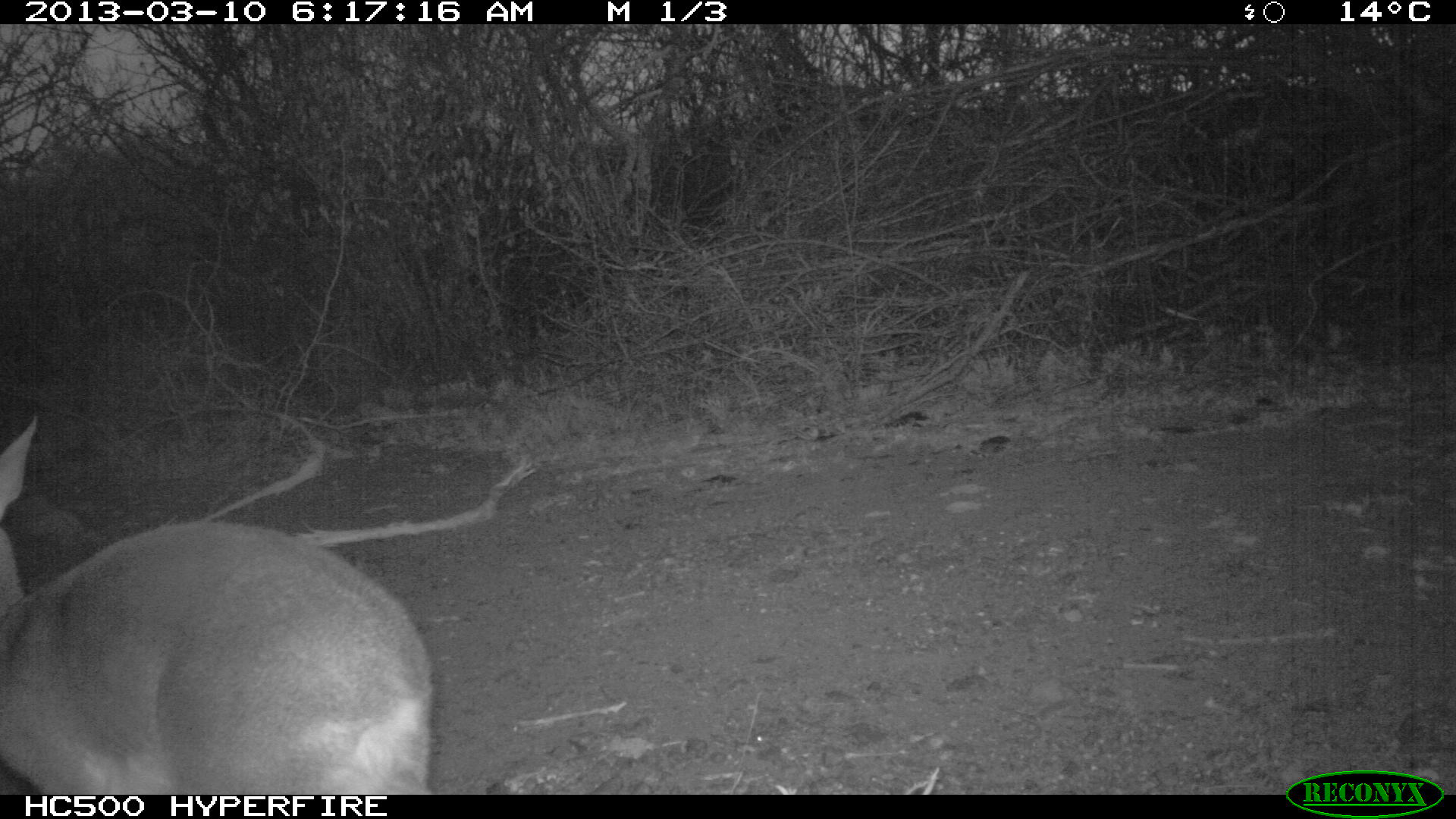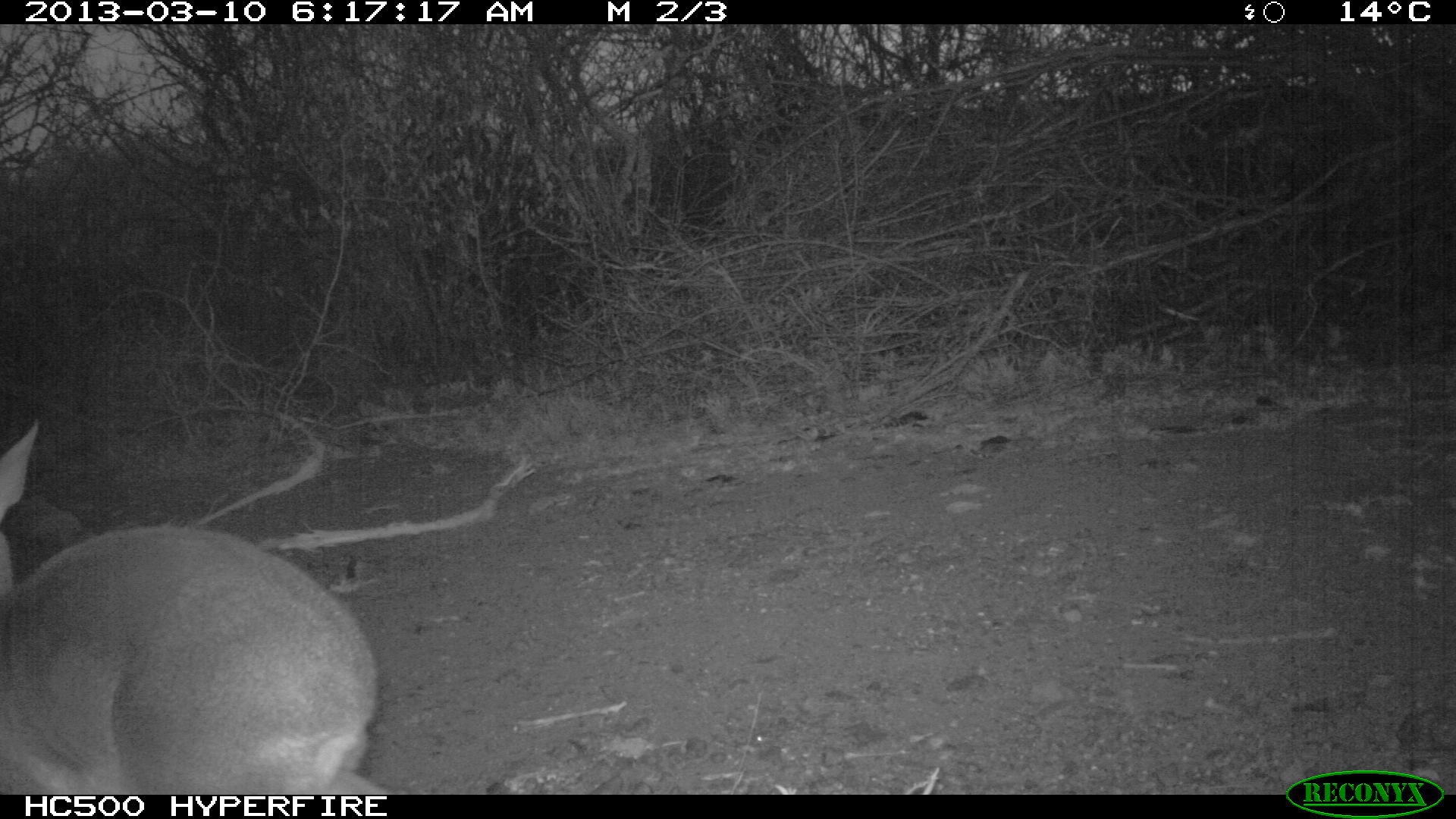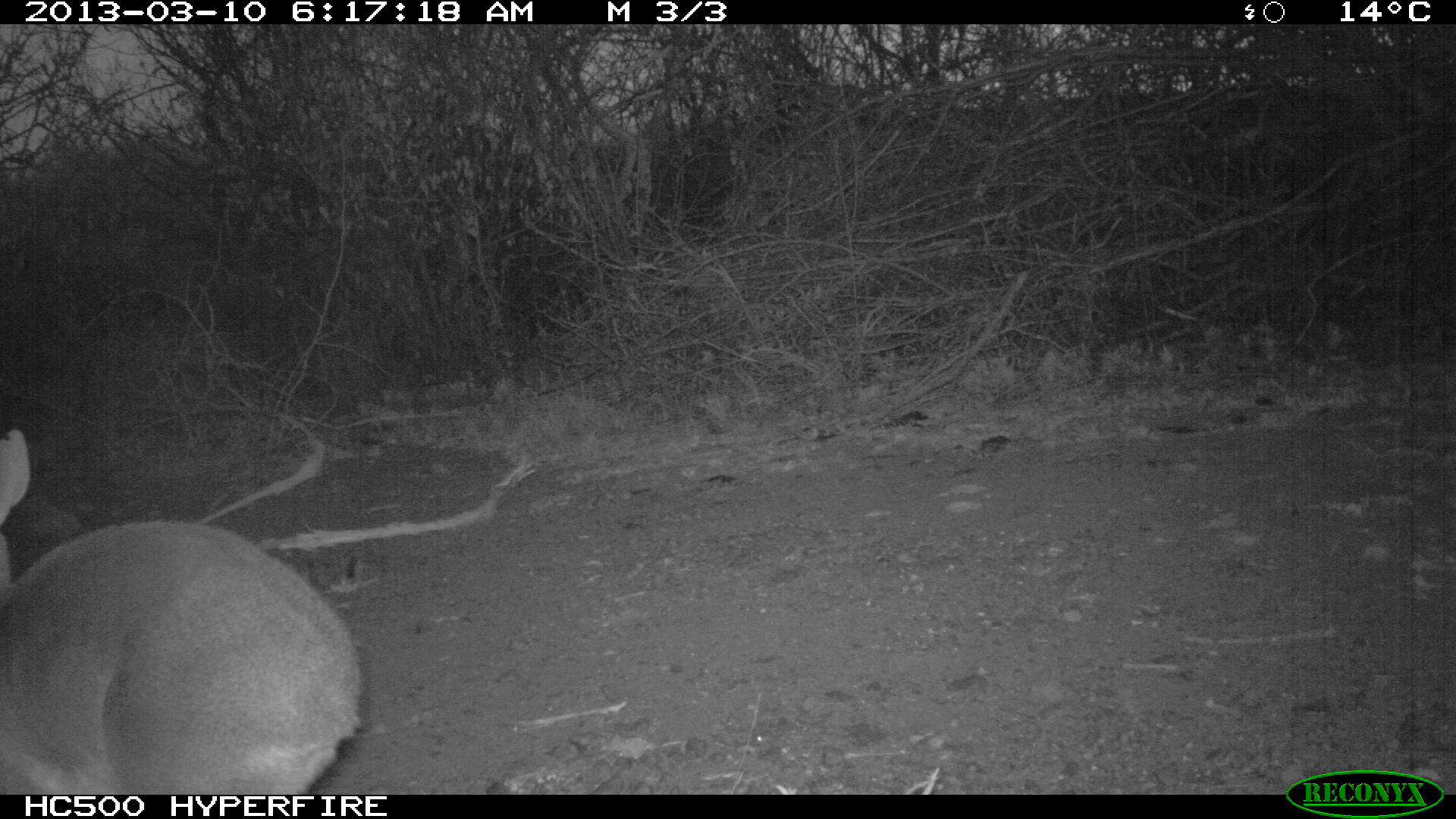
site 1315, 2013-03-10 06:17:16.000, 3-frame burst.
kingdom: Animalia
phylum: Chordata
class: Mammalia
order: Artiodactyla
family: Bovidae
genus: Madoqua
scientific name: Madoqua guentheri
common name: günther's dik-dik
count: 1